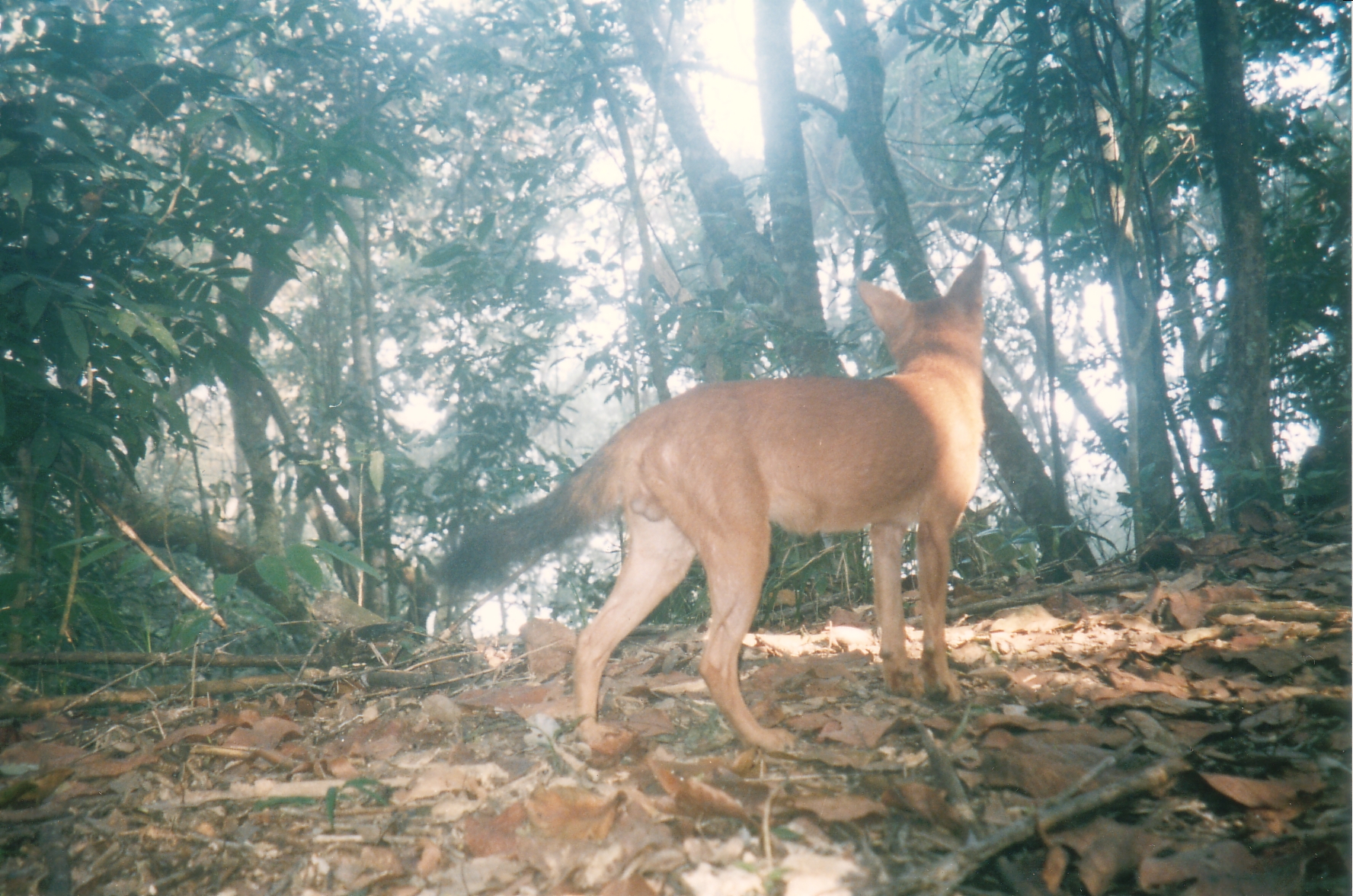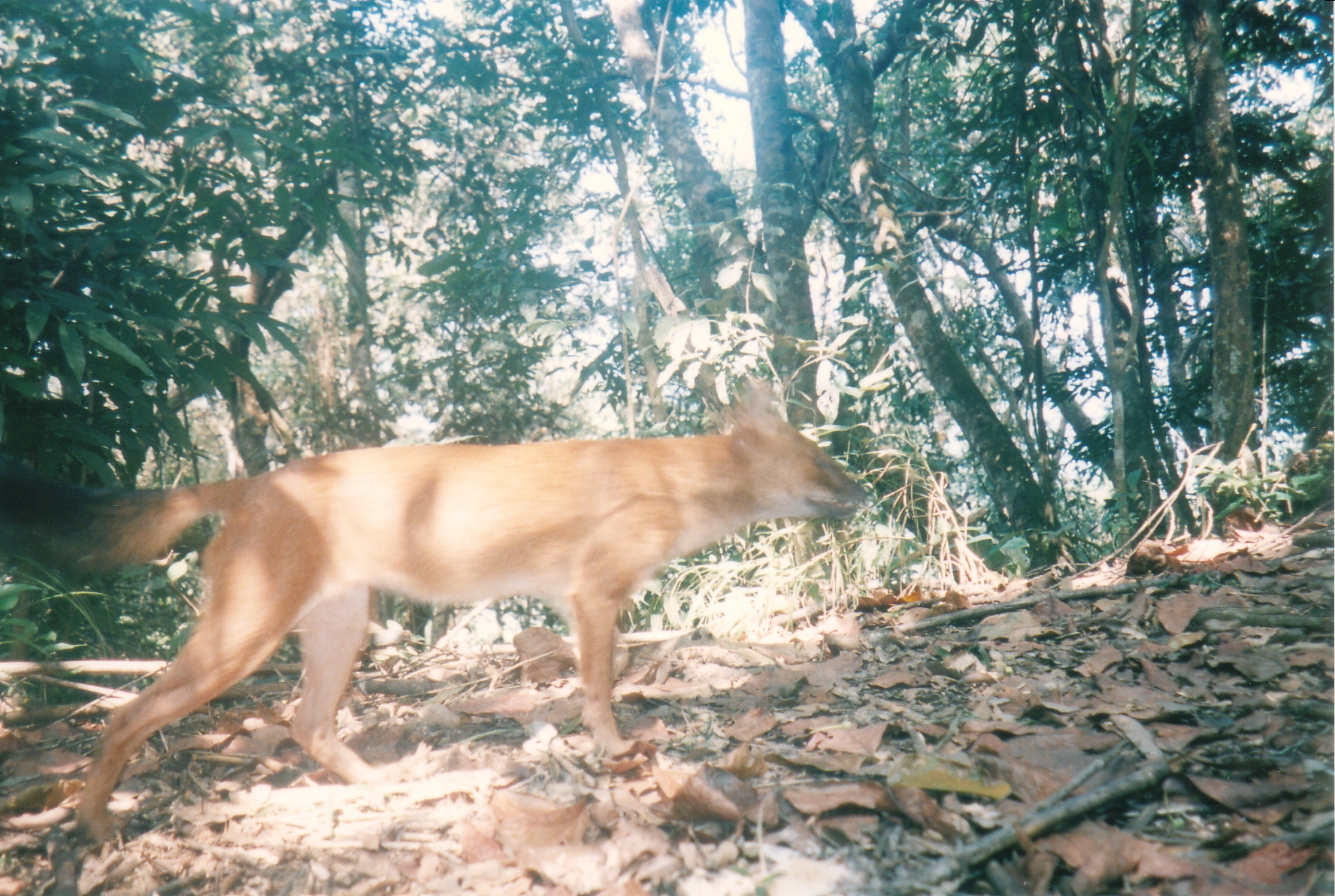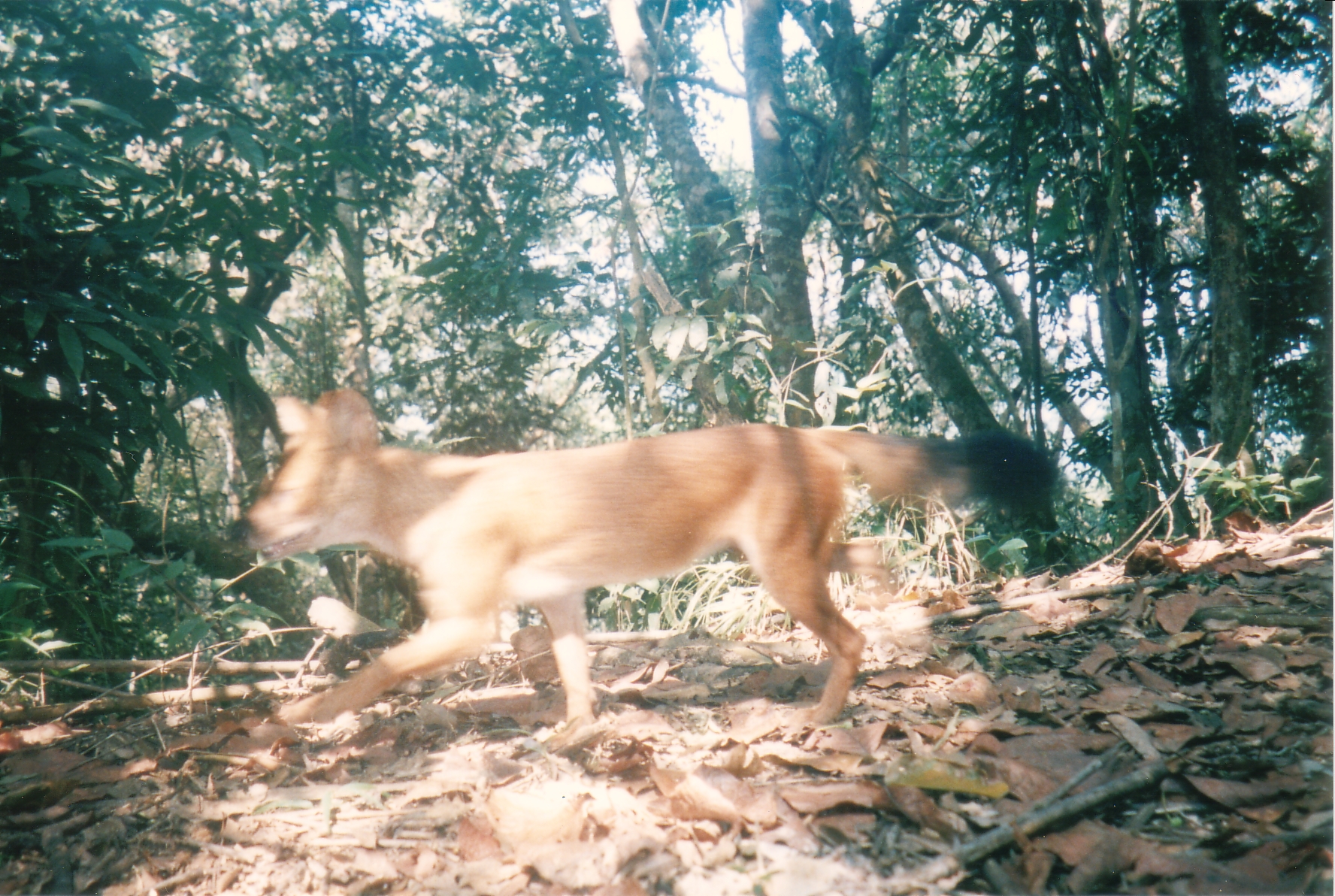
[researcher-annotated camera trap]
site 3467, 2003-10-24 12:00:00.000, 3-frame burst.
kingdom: Animalia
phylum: Chordata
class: Mammalia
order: Carnivora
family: Canidae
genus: Cuon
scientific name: Cuon alpinus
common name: dhole